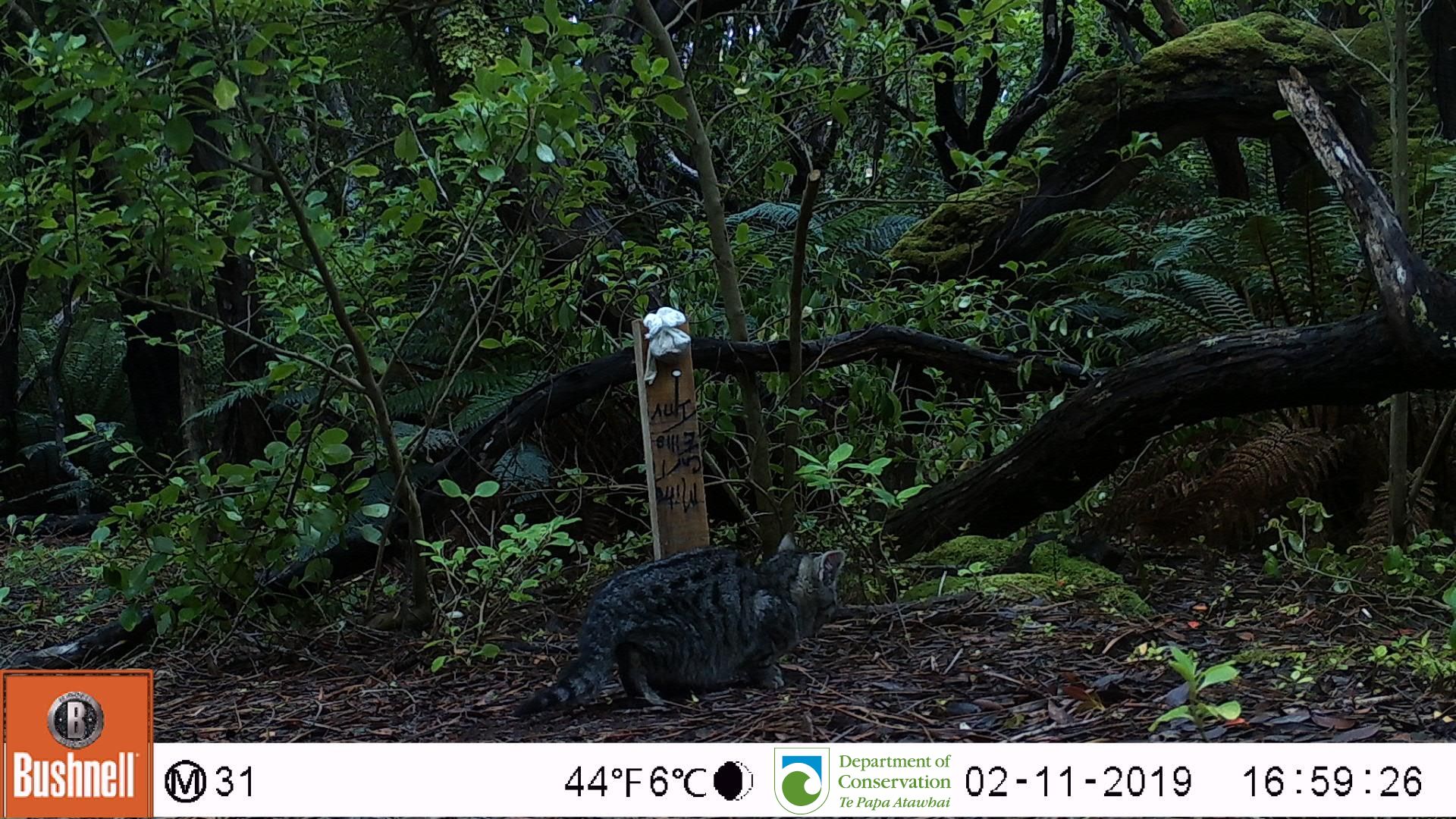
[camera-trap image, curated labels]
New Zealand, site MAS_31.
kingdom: Animalia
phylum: Chordata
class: Mammalia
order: Carnivora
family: Felidae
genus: Felis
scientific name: Felis catus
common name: domestic cat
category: cat